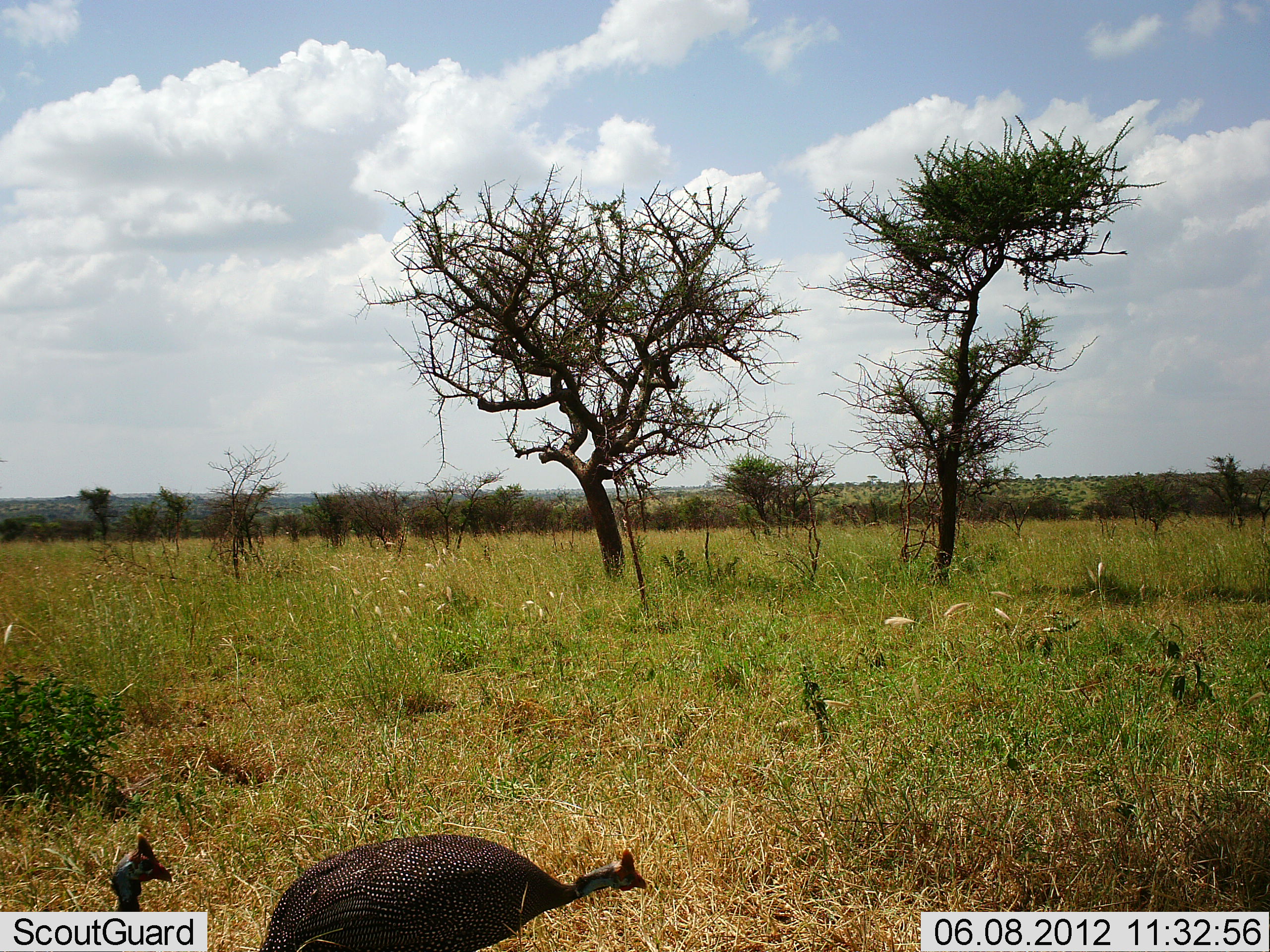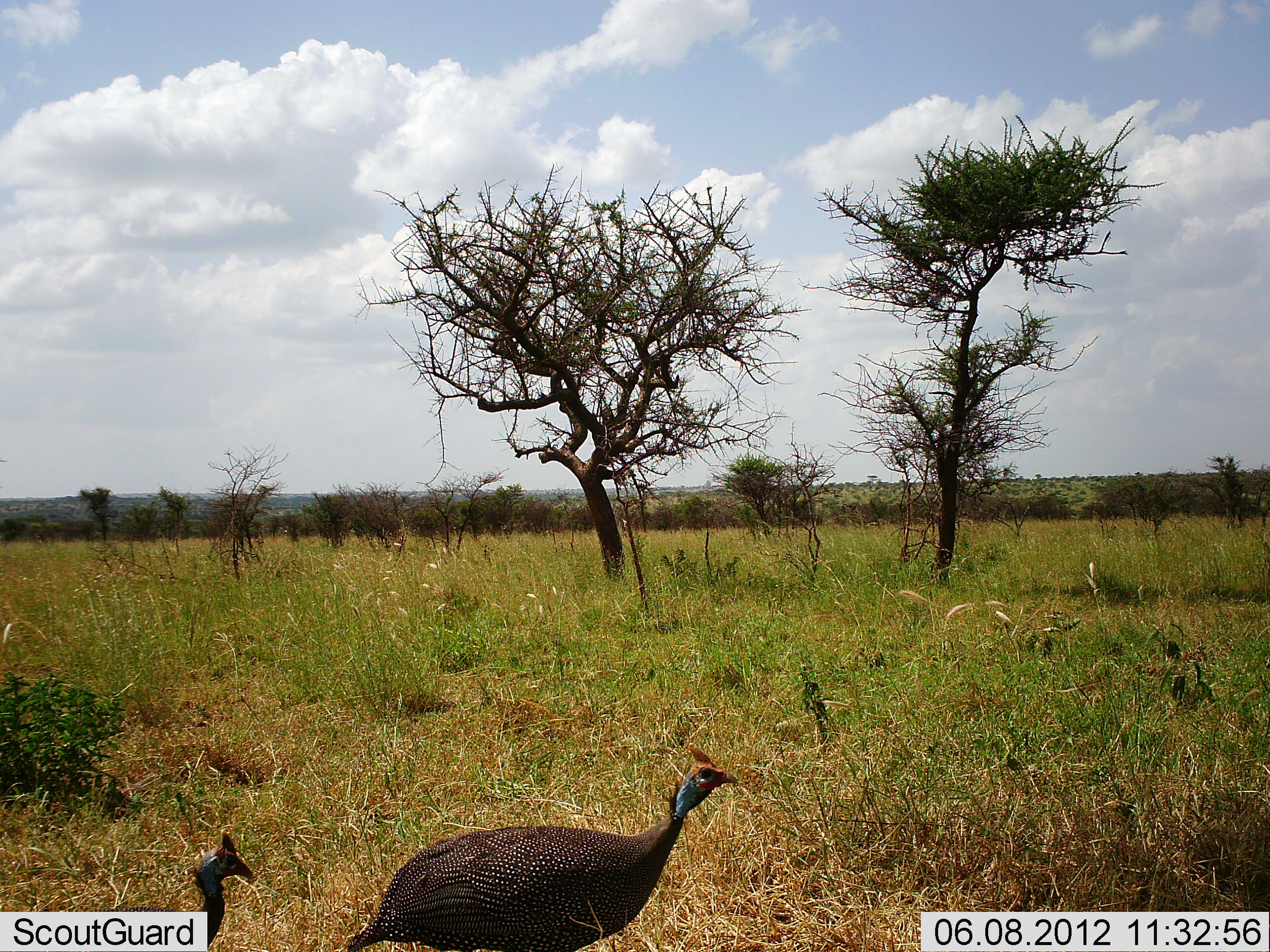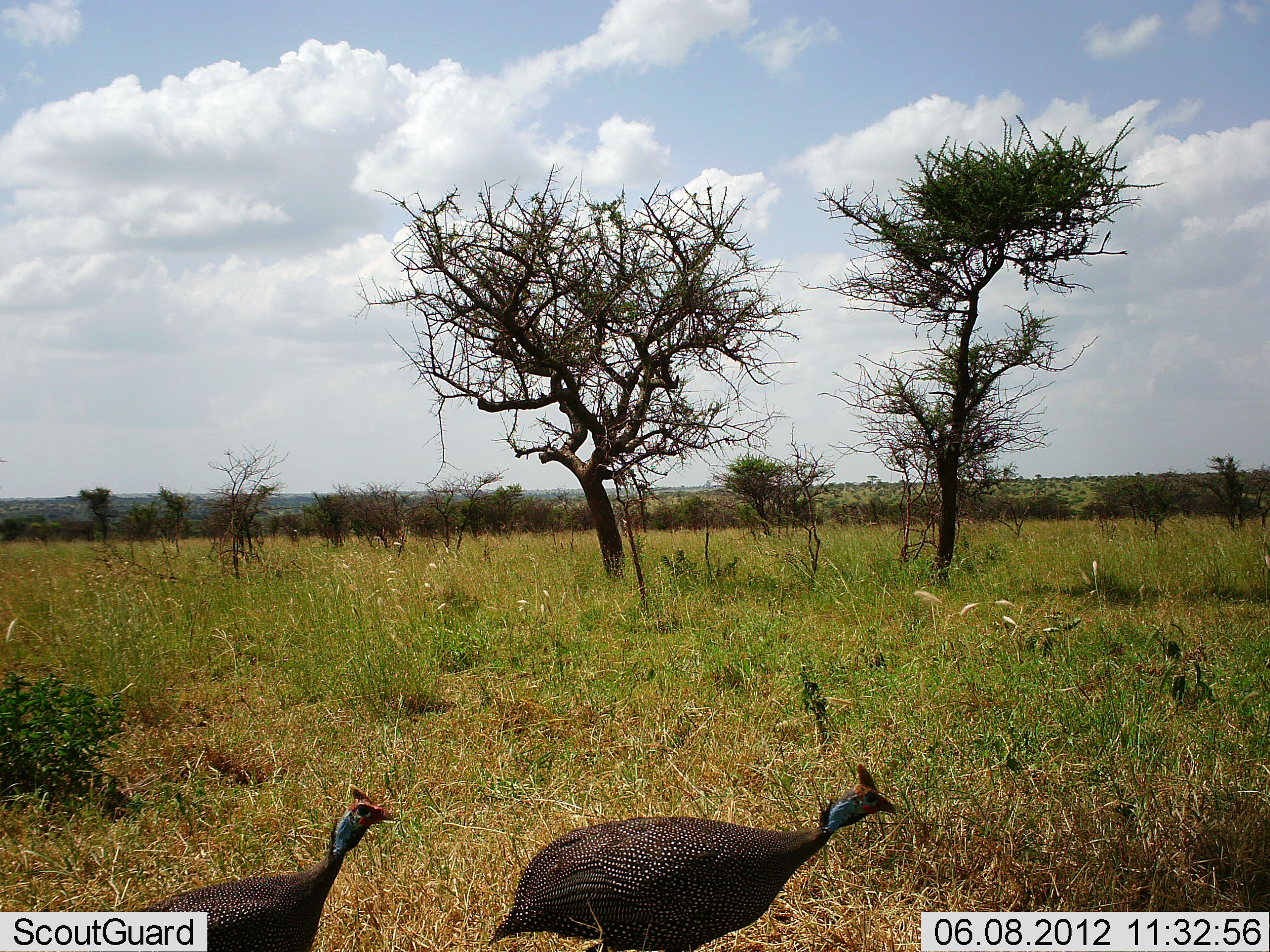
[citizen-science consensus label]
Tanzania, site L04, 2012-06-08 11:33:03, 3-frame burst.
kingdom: Animalia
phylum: Chordata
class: Aves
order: Galliformes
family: Numididae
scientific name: Numididae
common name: guinea fowl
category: guineafowl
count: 2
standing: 10%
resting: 0%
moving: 100%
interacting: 0%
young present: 0%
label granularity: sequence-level